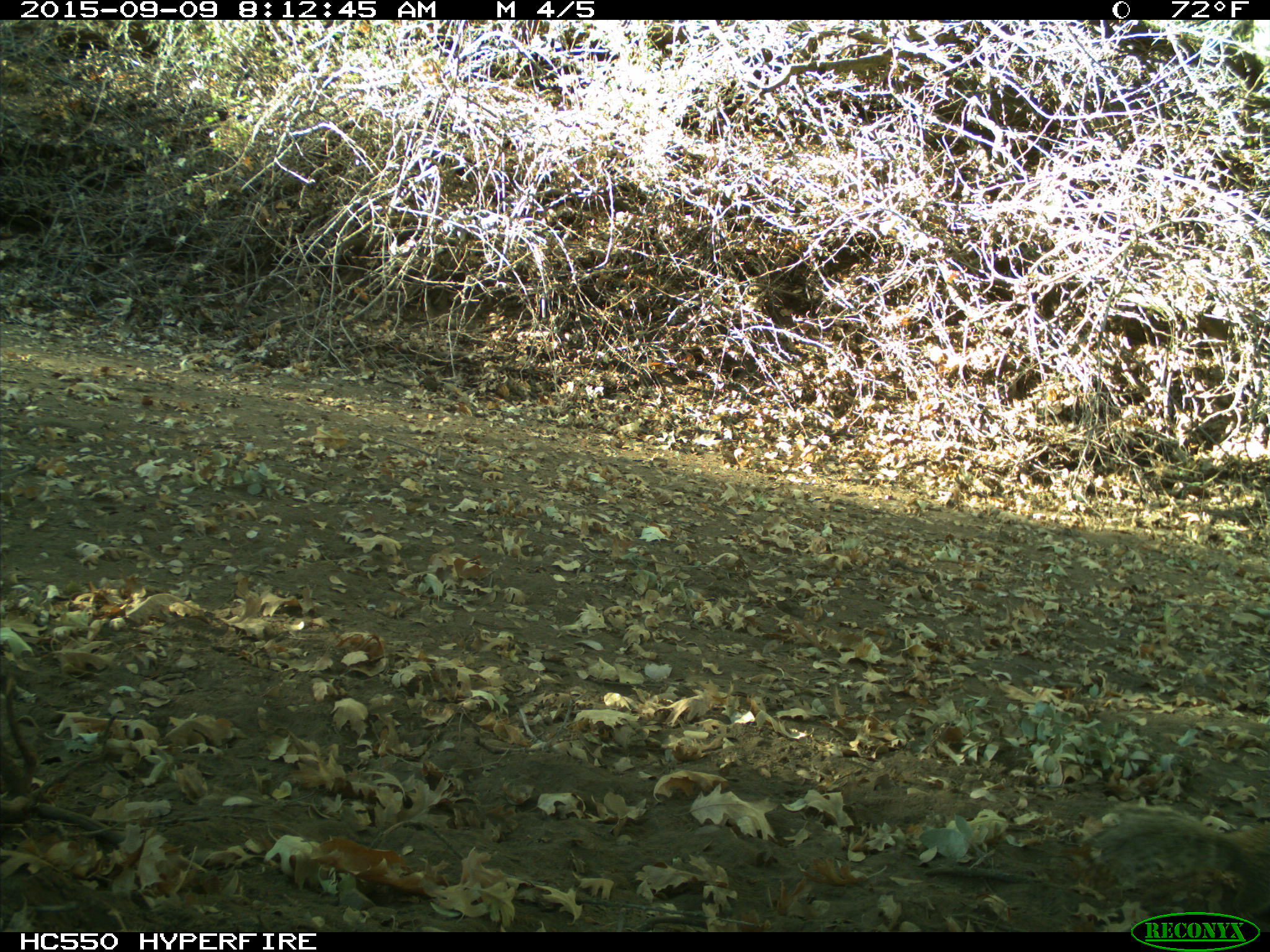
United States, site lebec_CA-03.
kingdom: Animalia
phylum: Chordata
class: Mammalia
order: Rodentia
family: Sciuridae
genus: Otospermophilus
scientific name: Otospermophilus beecheyi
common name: california ground squirrel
Otospermophilus beecheyi (california ground squirrel).